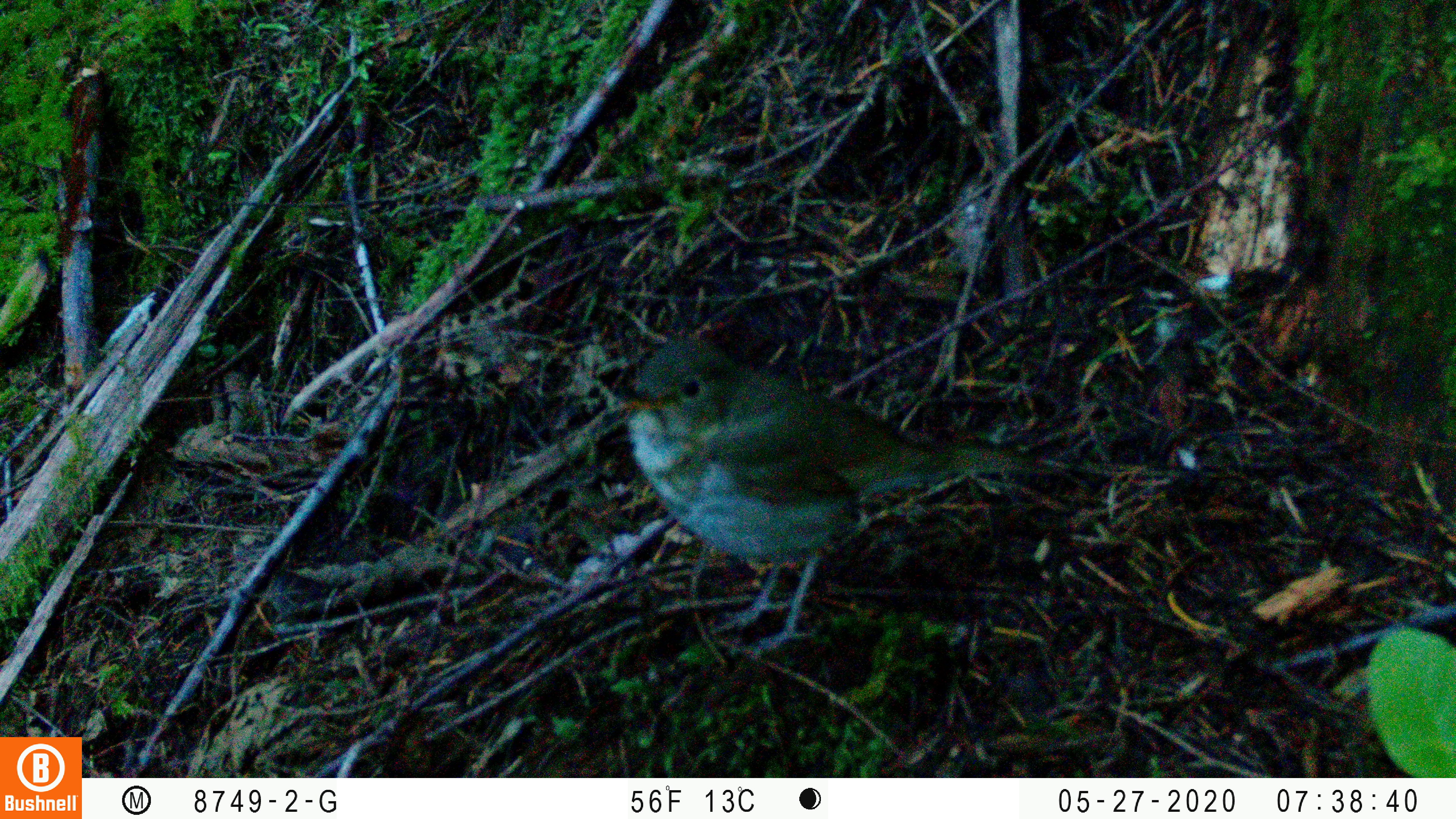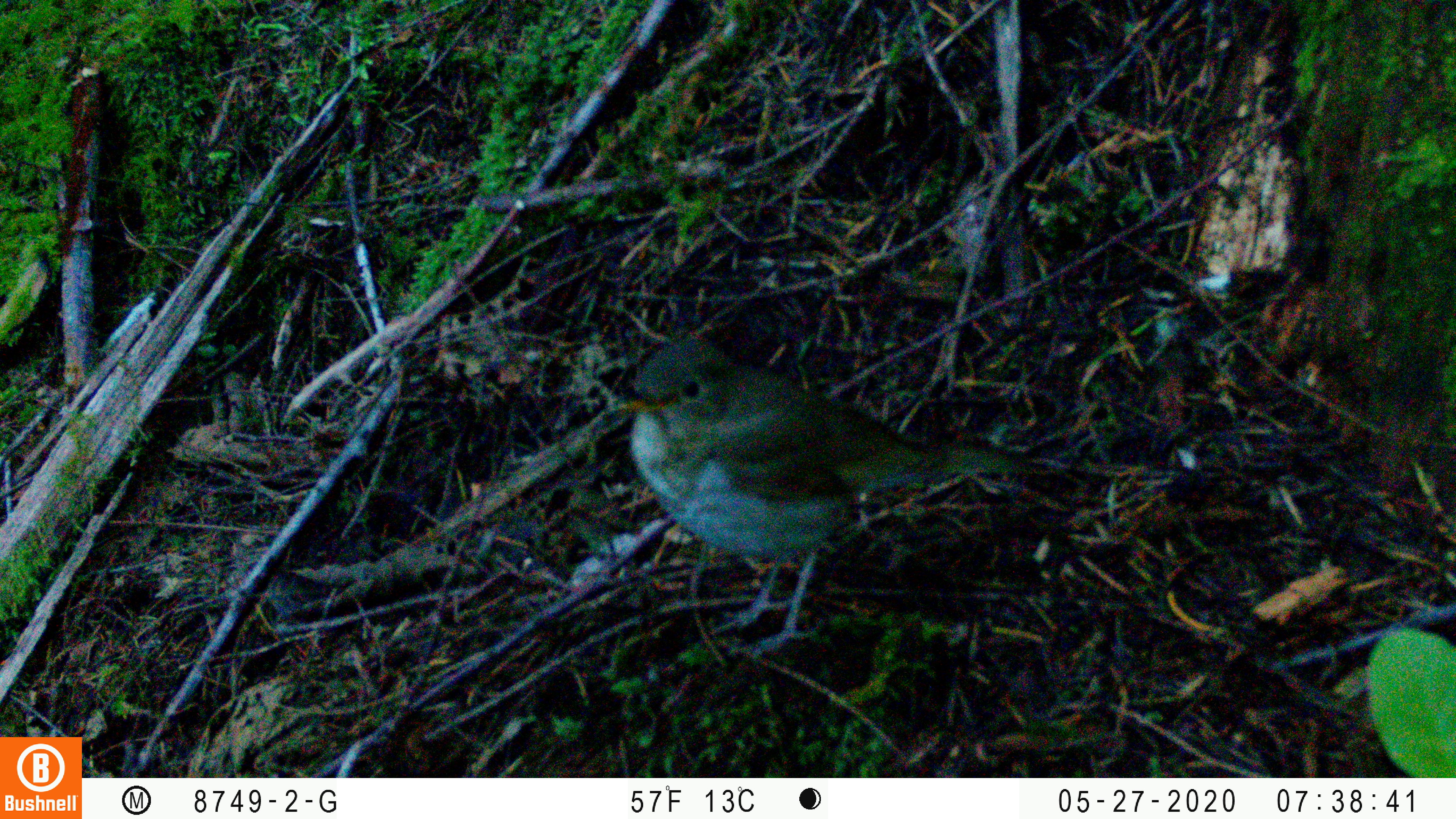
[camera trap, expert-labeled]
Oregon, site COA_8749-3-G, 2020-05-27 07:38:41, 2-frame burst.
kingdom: Animalia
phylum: Chordata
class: Aves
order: Passeriformes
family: Turdidae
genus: Catharus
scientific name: Catharus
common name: brown thrushes and nightingale-thrushes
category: catharus species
Catharus species (brown thrushes and nightingale-thrushes) (Catharus).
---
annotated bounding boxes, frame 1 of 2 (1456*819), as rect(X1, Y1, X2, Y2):
catharus species: rect(607, 325, 1083, 672)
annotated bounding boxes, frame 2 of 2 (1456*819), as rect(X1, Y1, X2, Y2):
catharus species: rect(603, 324, 1070, 676)